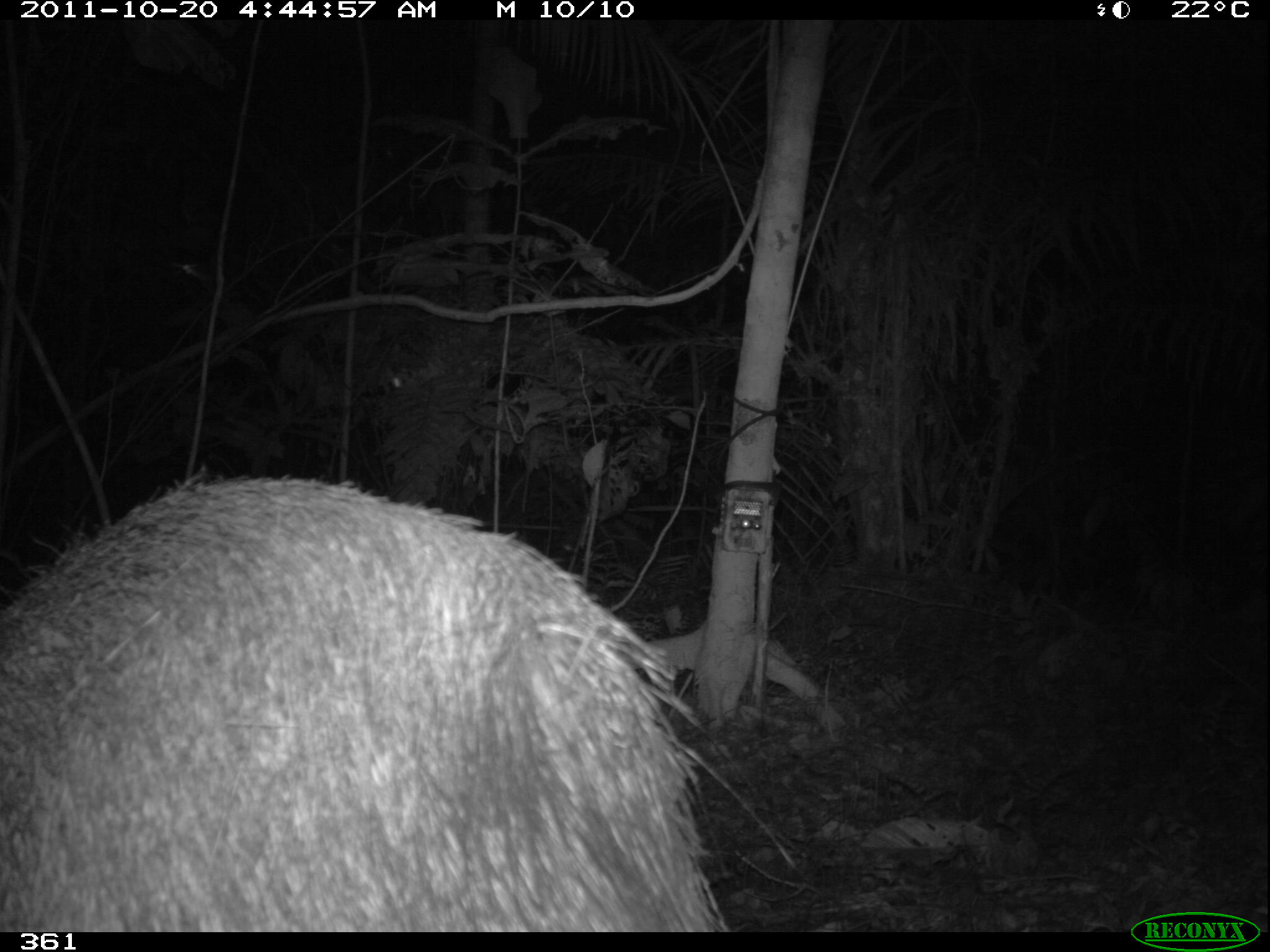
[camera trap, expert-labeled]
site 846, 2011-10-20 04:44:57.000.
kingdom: Animalia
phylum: Chordata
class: Mammalia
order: Artiodactyla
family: Tayassuidae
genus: Pecari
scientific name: Pecari tajacu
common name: collared peccary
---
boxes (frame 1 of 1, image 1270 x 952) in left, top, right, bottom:
pecari tajacu: 0, 477, 729, 932